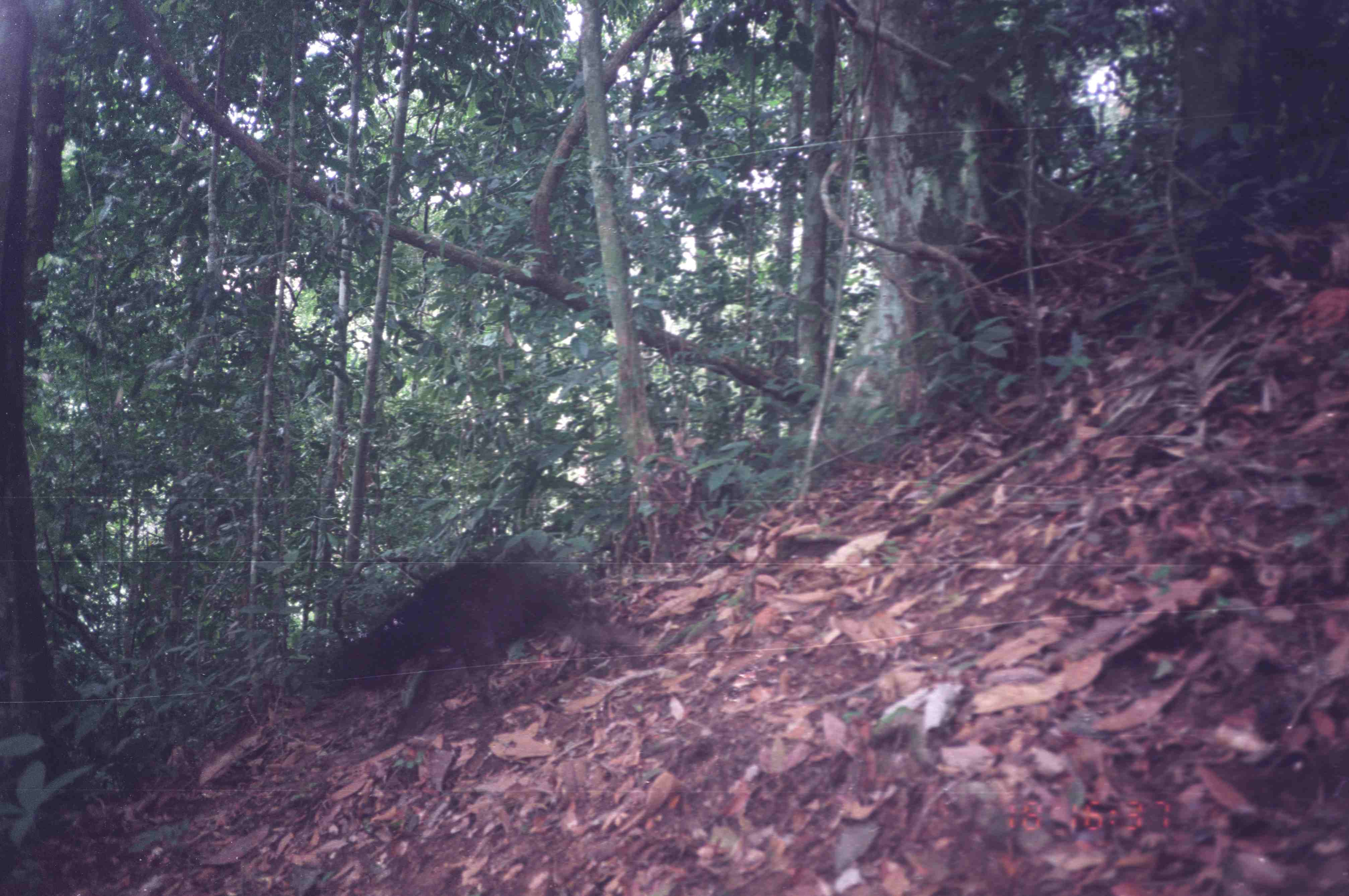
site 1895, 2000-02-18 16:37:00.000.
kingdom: Animalia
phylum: Chordata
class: Mammalia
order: Carnivora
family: Ursidae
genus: Helarctos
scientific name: Helarctos malayanus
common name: sun bear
Helarctos malayanus (sun bear), count 1.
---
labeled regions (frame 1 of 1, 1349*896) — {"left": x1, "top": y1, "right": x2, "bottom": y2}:
helarctos malayanus: {"left": 312, "top": 557, "right": 645, "bottom": 743}